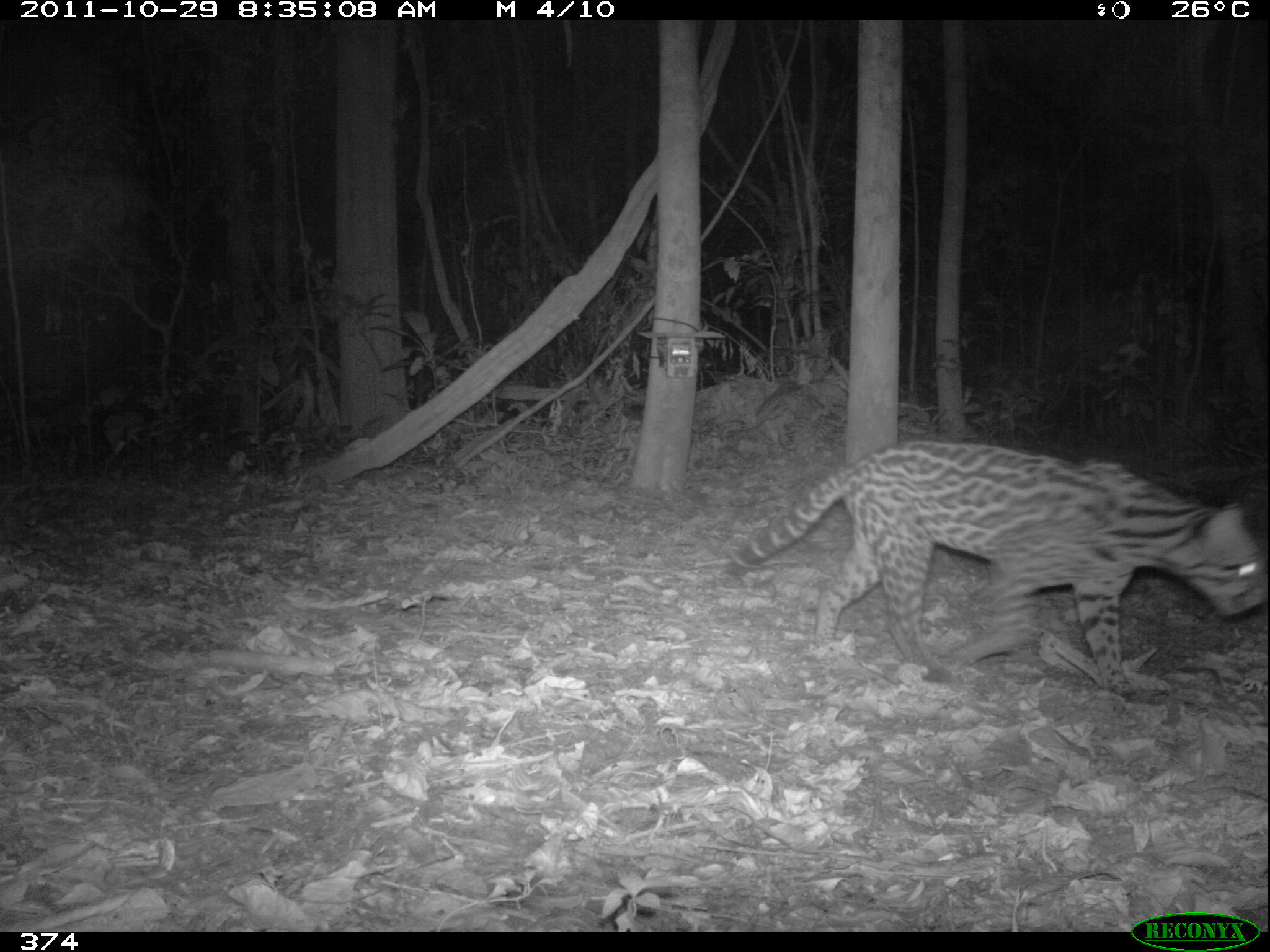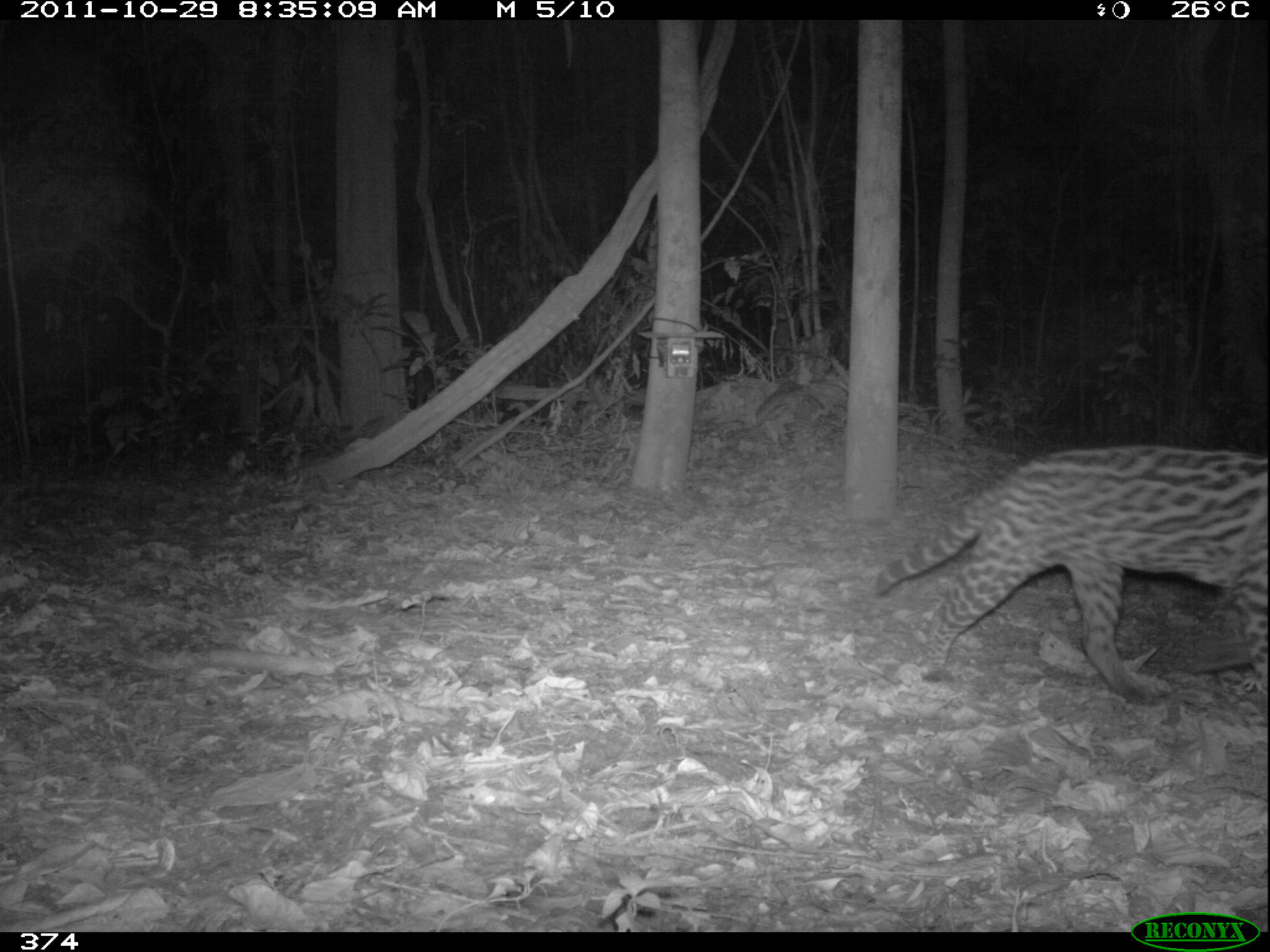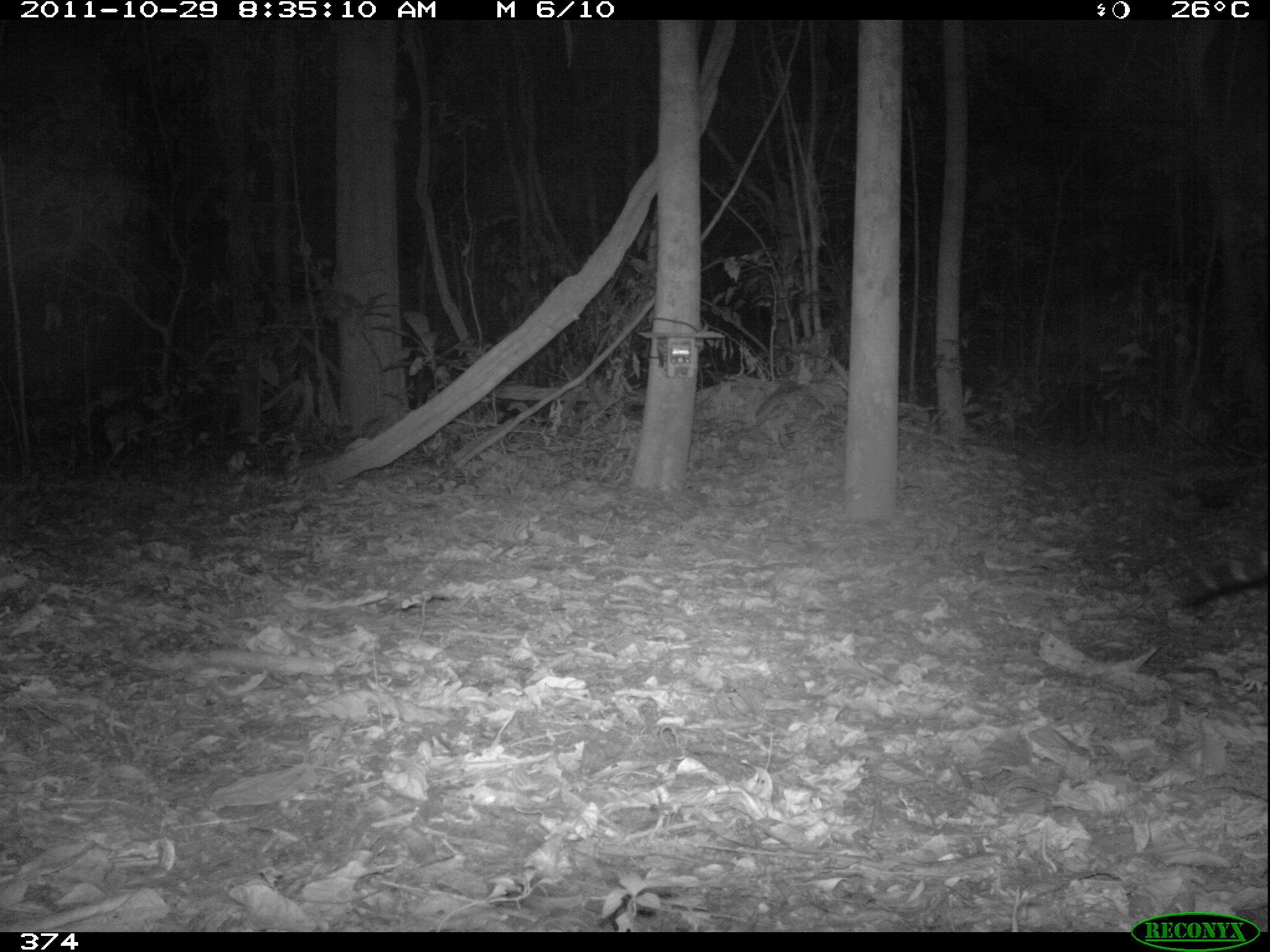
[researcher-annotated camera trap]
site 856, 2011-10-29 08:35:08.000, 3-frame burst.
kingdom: Animalia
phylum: Chordata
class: Mammalia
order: Carnivora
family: Felidae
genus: Leopardus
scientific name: Leopardus pardalis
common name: ocelot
Leopardus pardalis (ocelot).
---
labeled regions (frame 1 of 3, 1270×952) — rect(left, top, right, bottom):
leopardus pardalis: rect(721, 438, 1270, 699); rect(957, 740, 960, 744)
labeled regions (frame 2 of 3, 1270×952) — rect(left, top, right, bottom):
leopardus pardalis: rect(863, 438, 1264, 700)